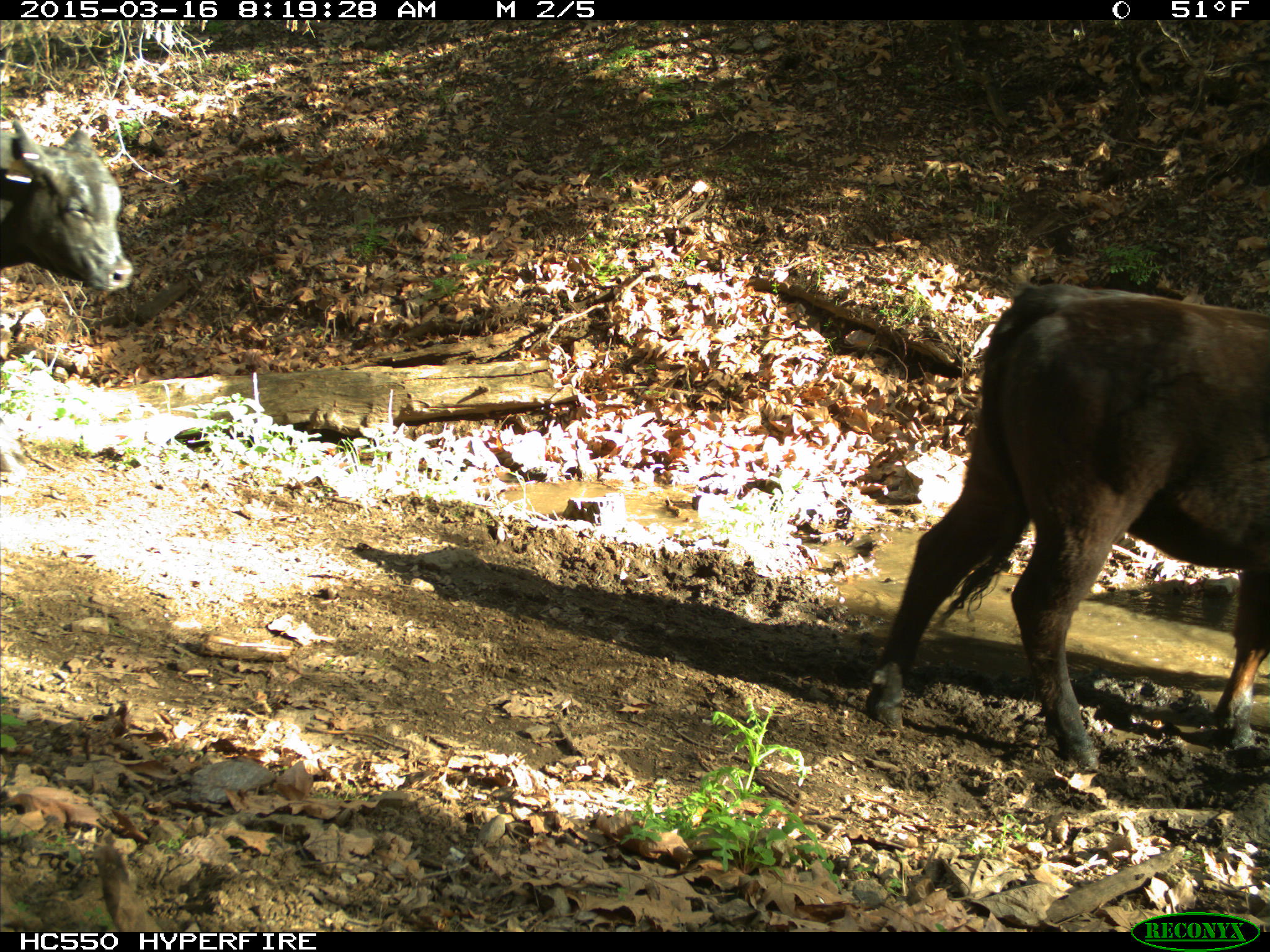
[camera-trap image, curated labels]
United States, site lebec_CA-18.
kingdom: Animalia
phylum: Chordata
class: Mammalia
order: Artiodactyla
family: Bovidae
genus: Bos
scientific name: Bos taurus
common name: domestic cow